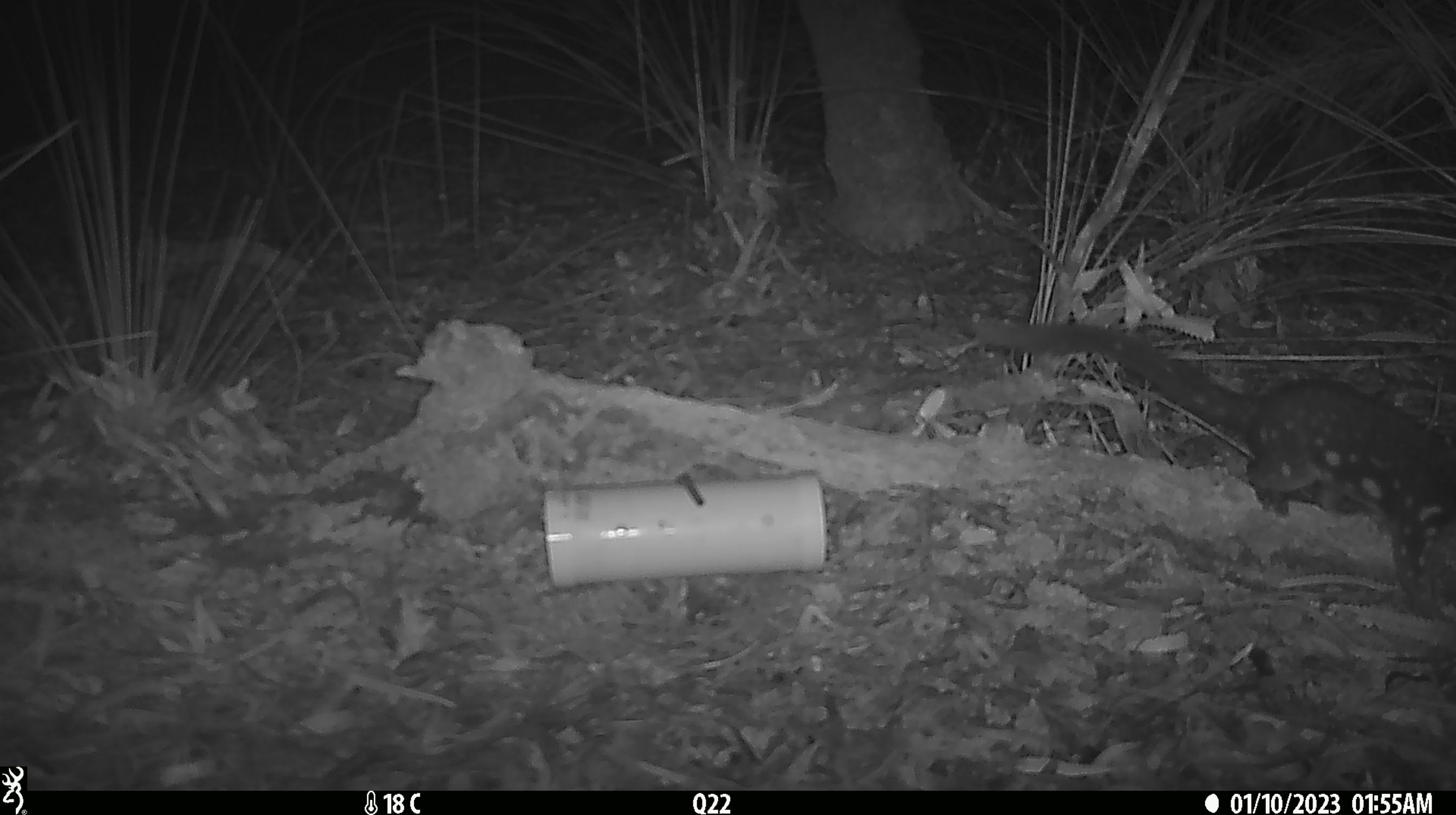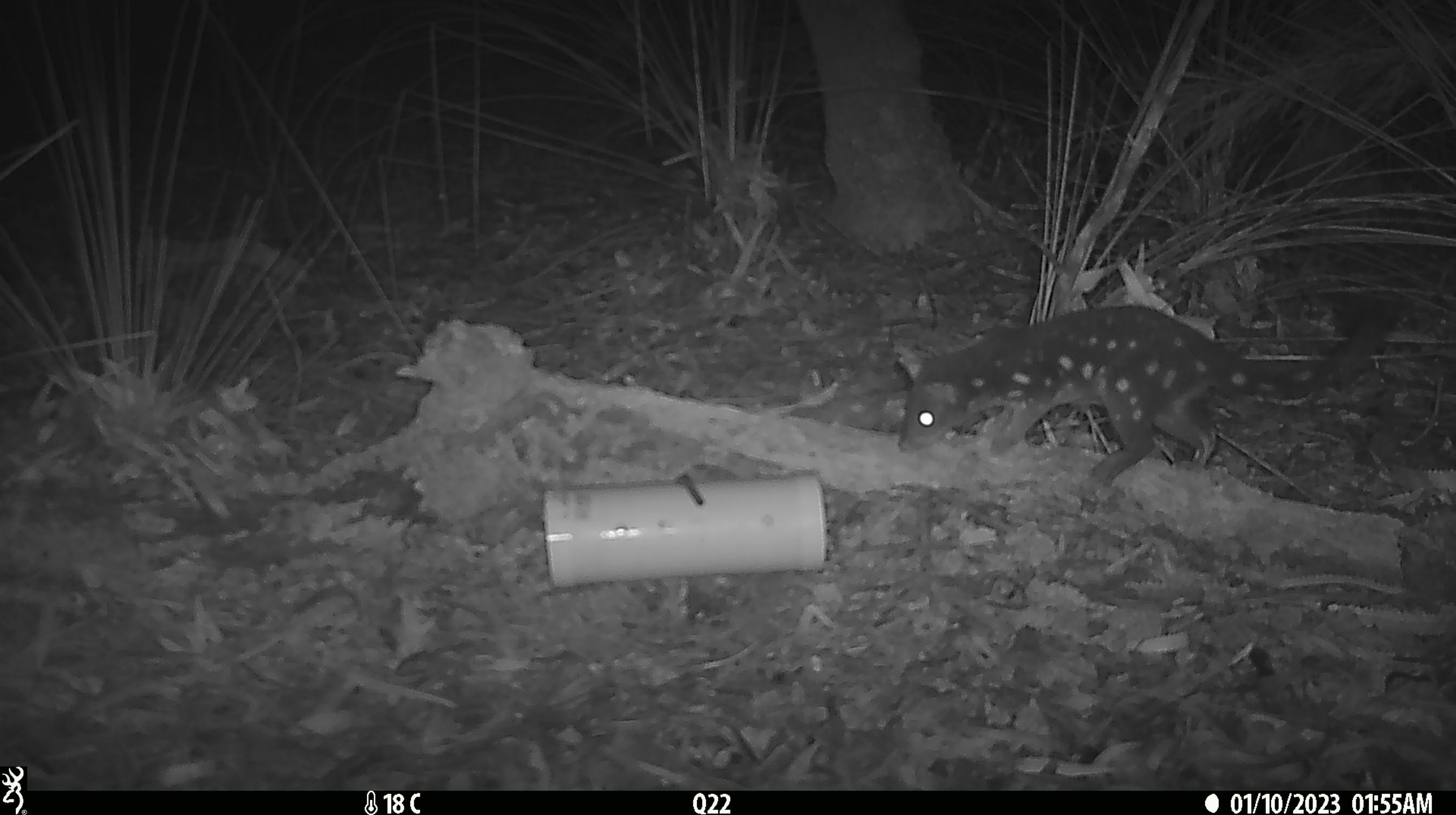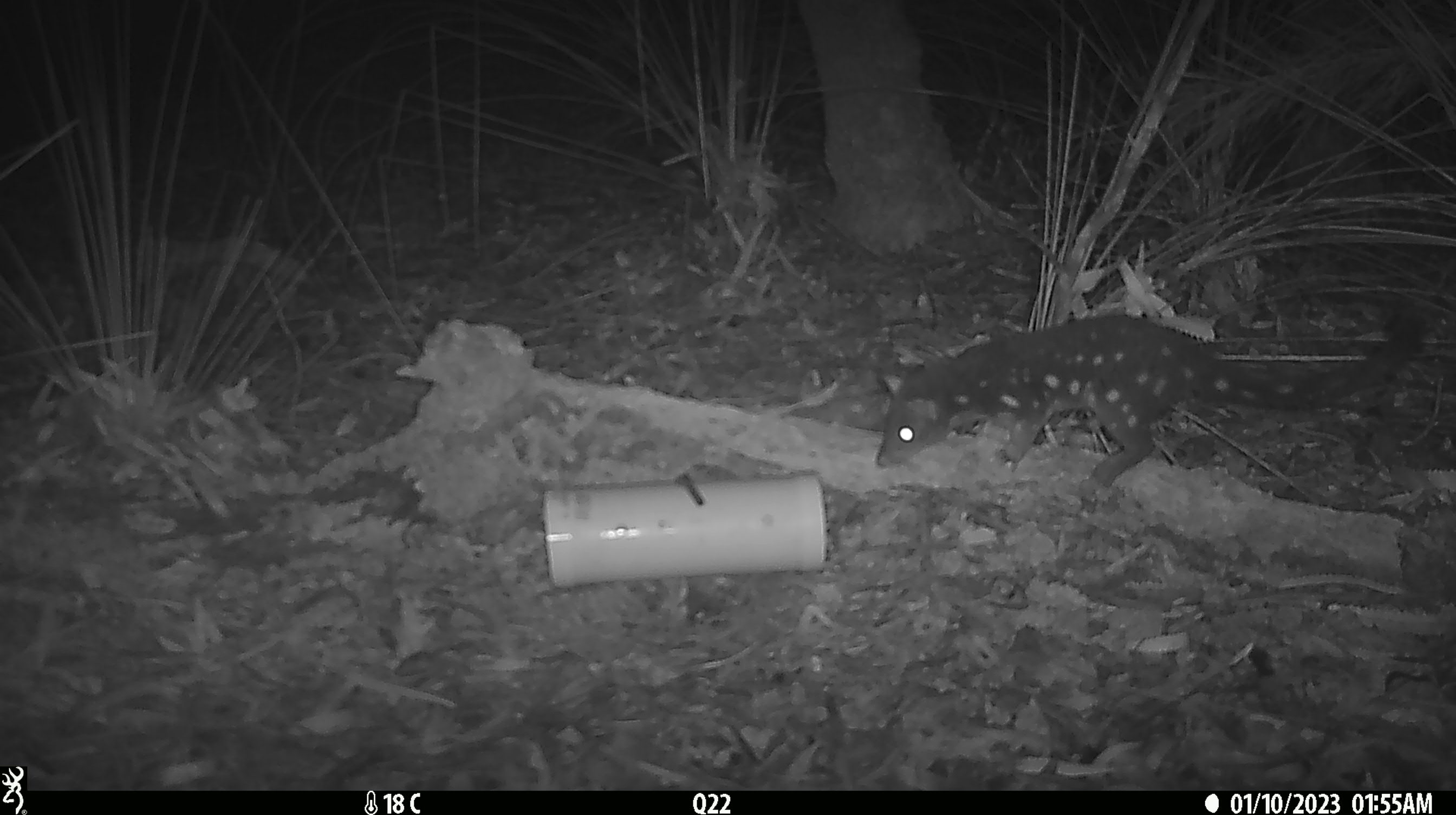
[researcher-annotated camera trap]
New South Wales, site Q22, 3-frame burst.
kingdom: Animalia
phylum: Chordata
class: Mammalia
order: Dasyuromorphia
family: Dasyuridae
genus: Dasyurus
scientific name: Dasyurus maculatus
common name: spotted-tailed quoll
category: quoll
Quoll (spotted-tailed quoll) (Dasyurus maculatus).